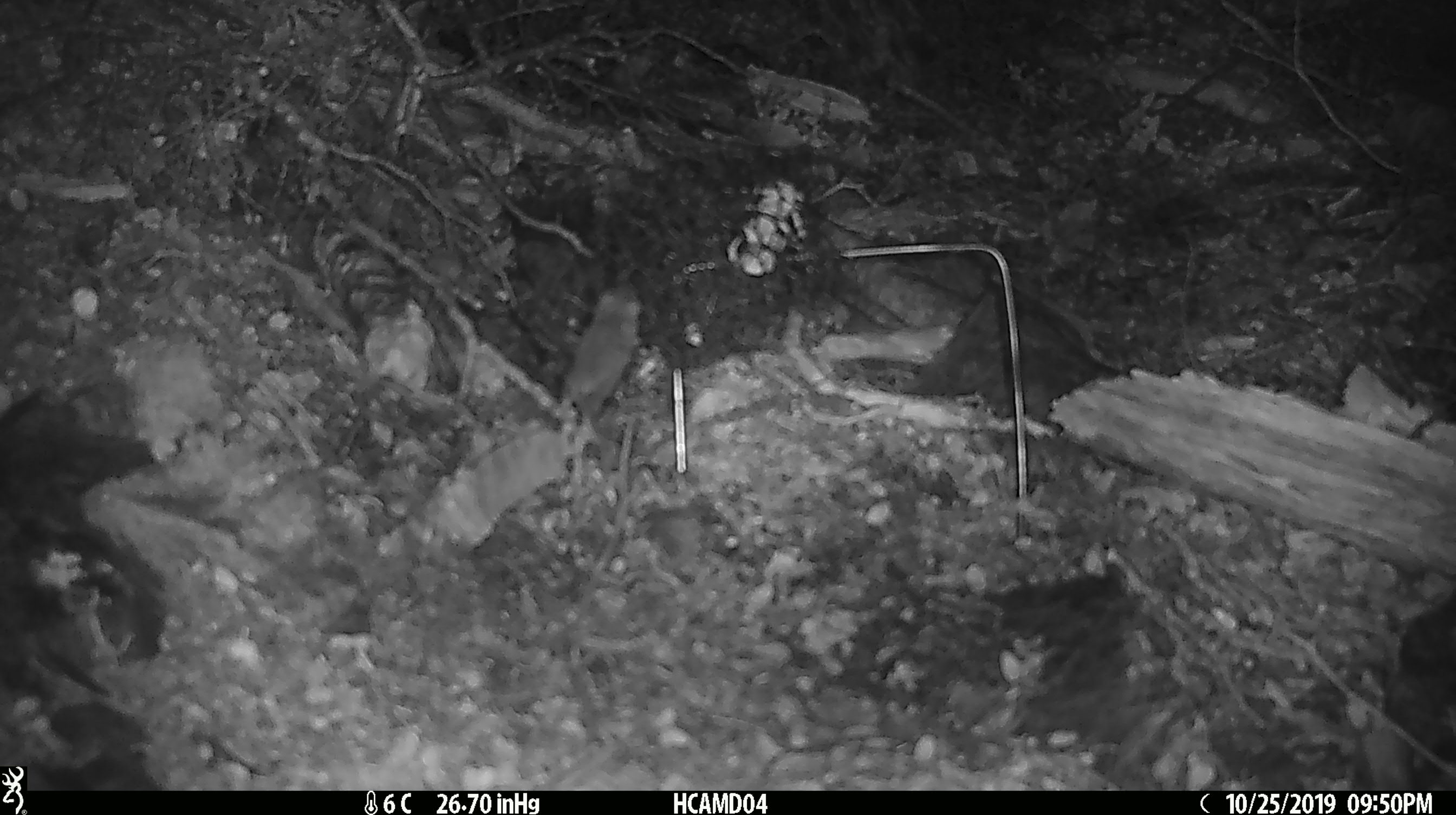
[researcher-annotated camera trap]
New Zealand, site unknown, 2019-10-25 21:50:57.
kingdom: Animalia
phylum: Chordata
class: Mammalia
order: Rodentia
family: Muridae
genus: Mus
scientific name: Mus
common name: mouse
Mouse (Mus).